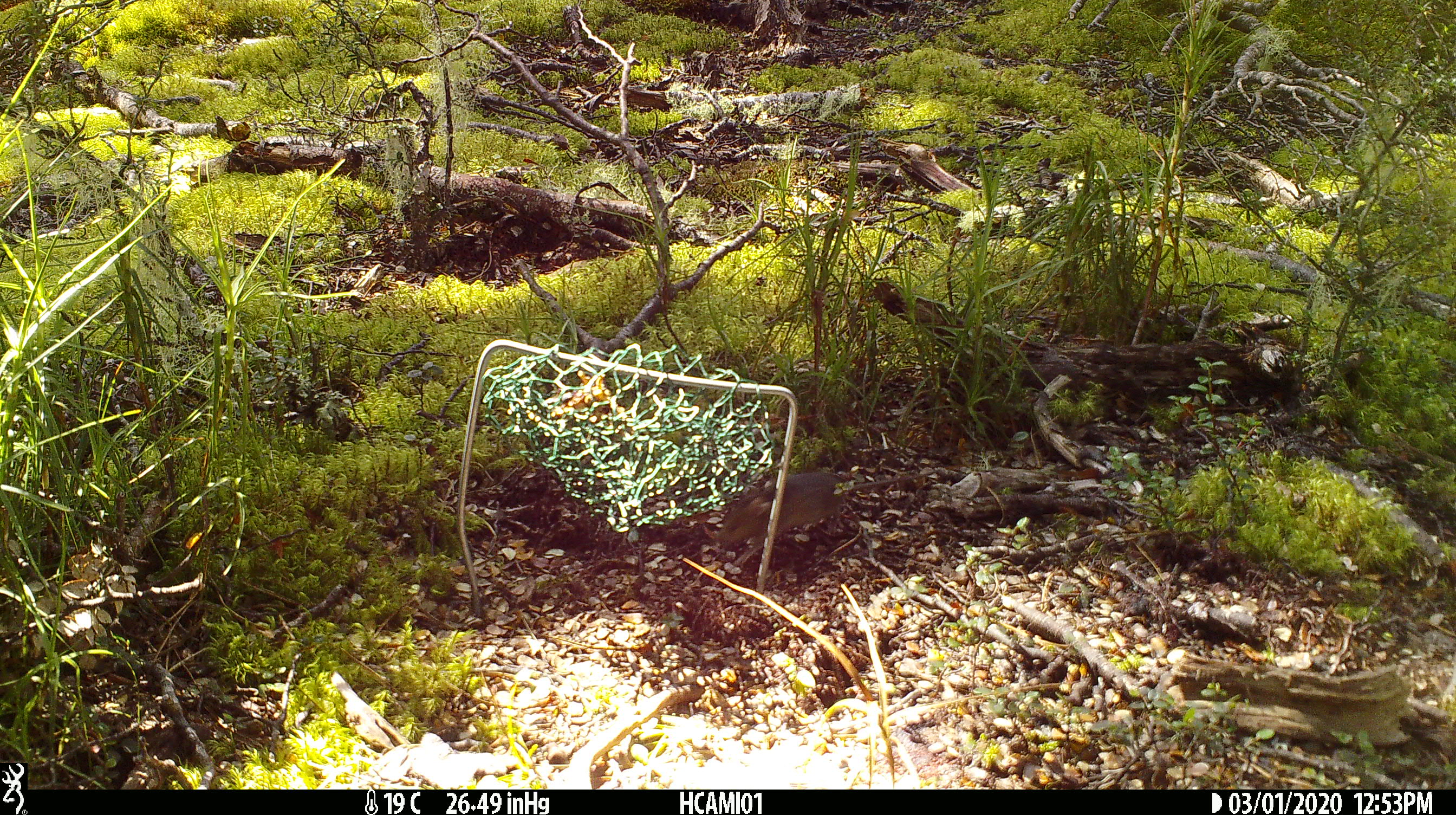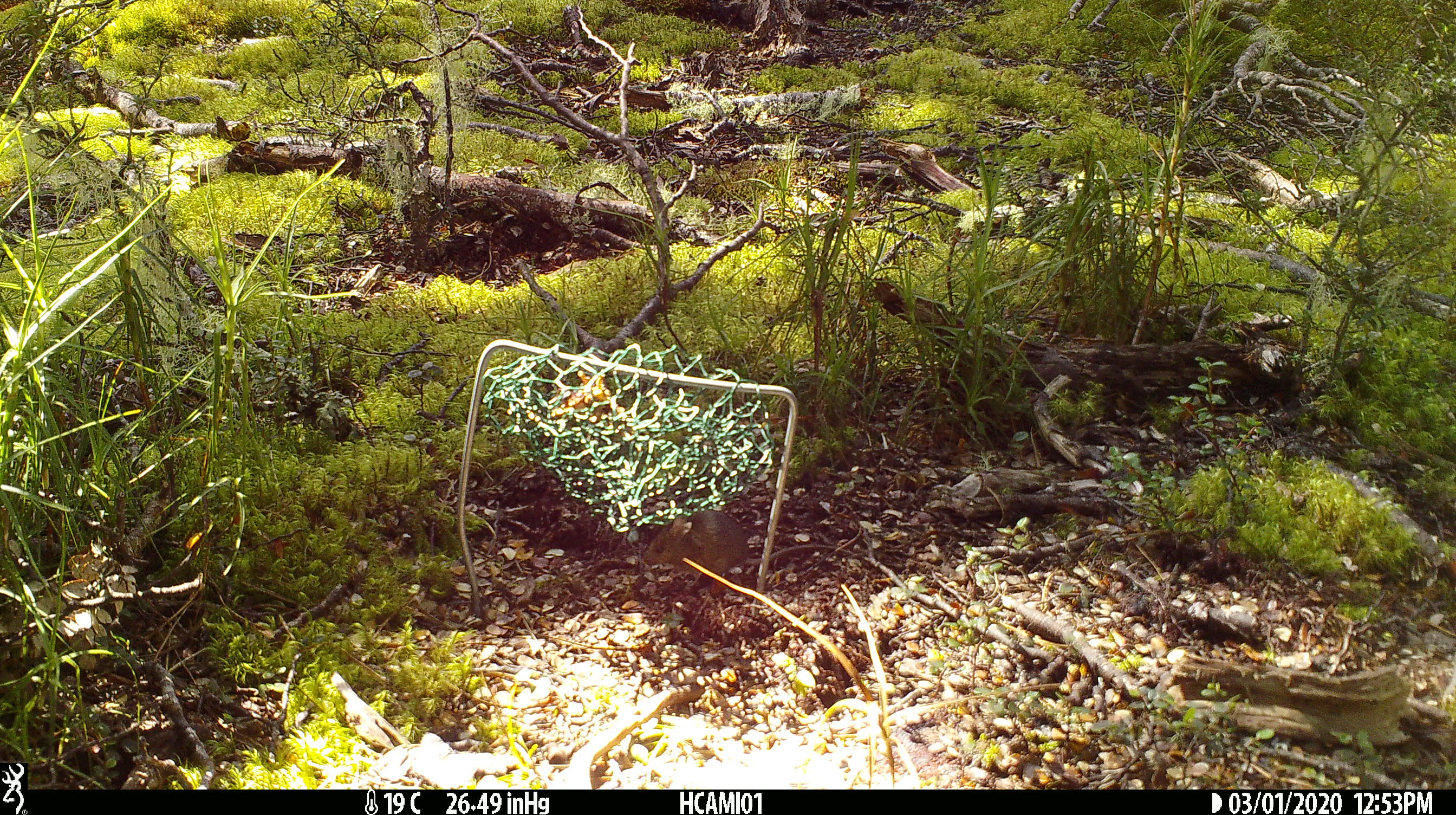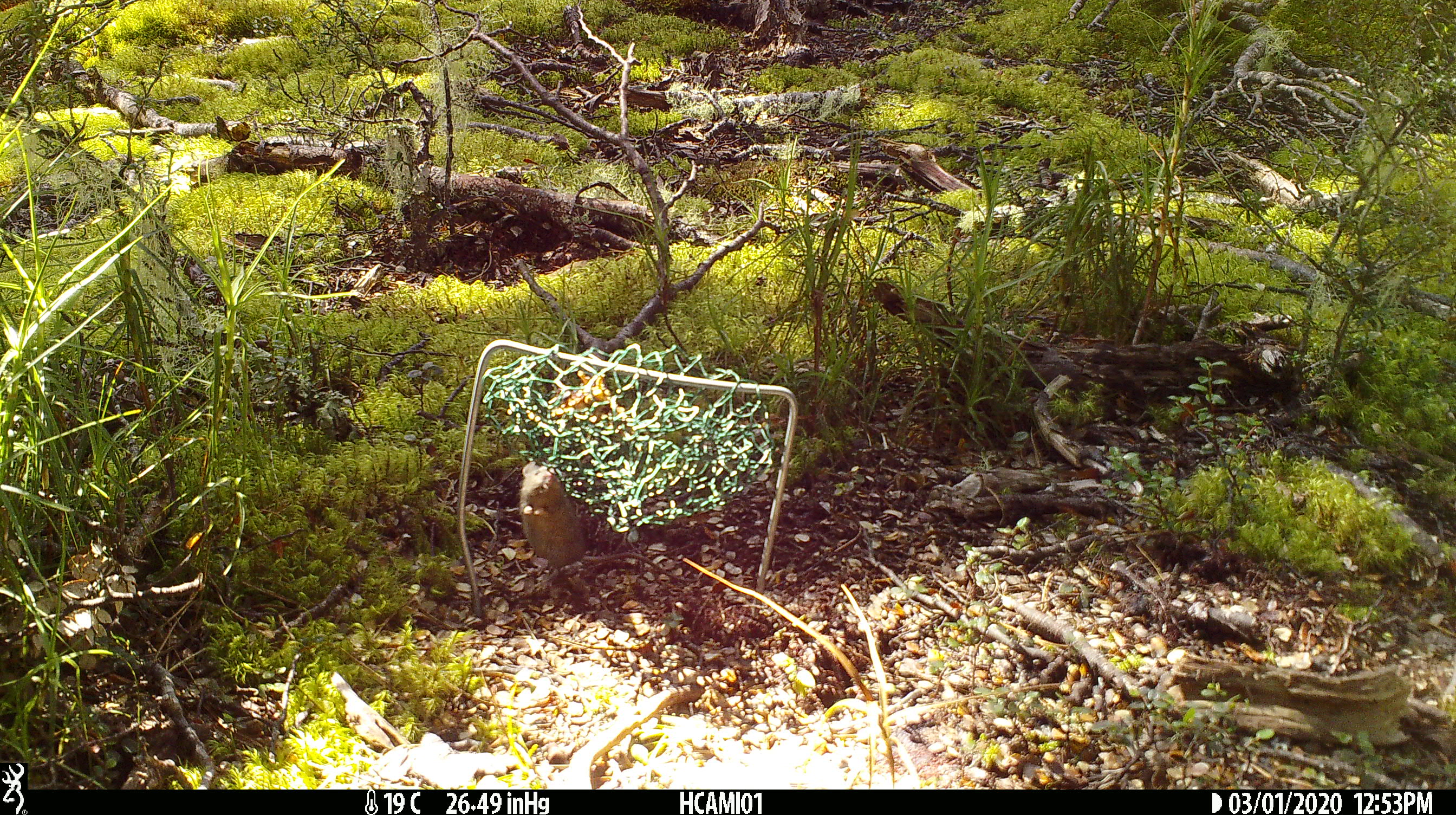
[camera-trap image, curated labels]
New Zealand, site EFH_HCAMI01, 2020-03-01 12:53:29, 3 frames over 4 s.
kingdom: Animalia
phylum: Chordata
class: Mammalia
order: Rodentia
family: Muridae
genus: Mus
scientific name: Mus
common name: mouse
Mouse (Mus).